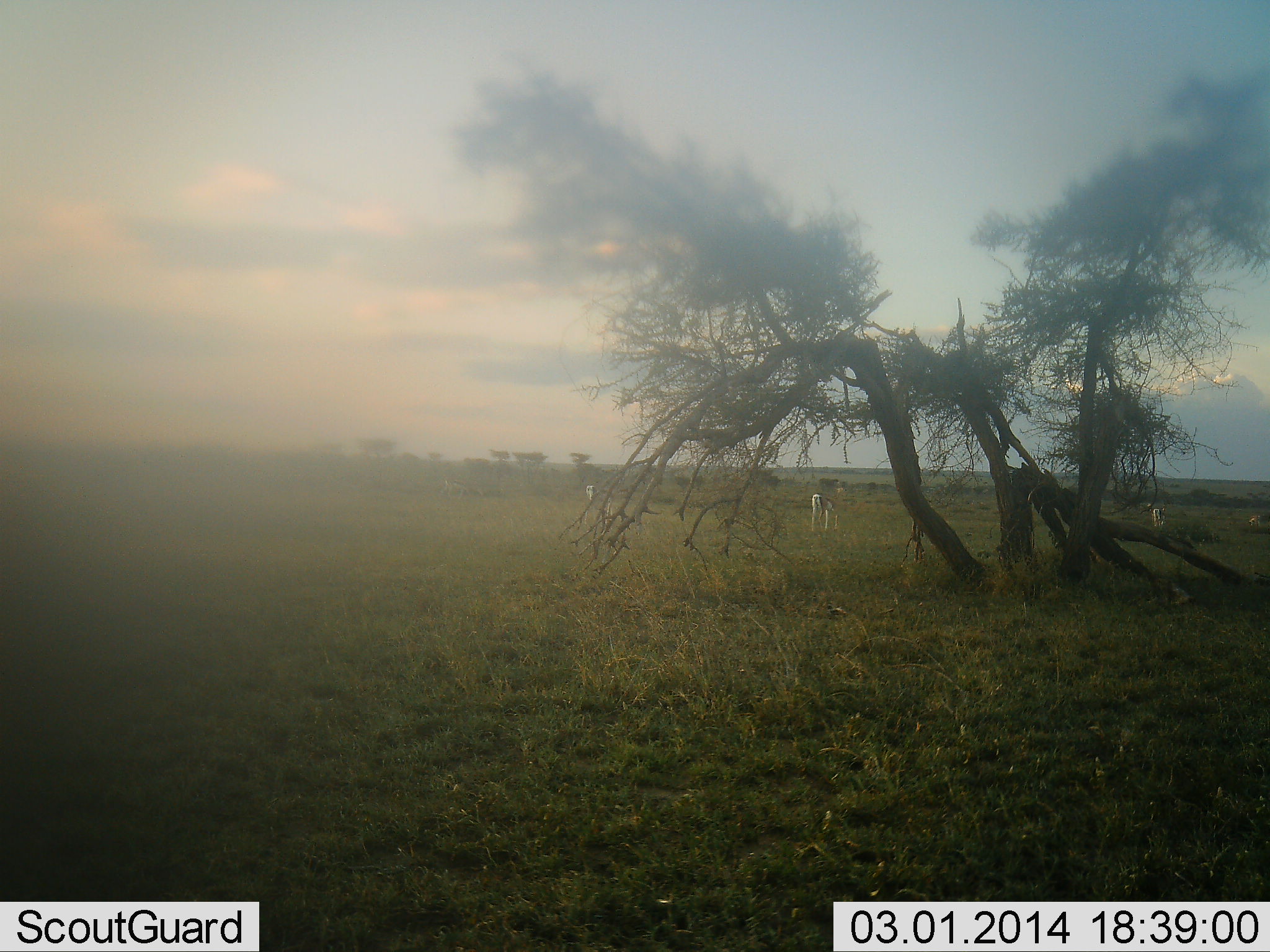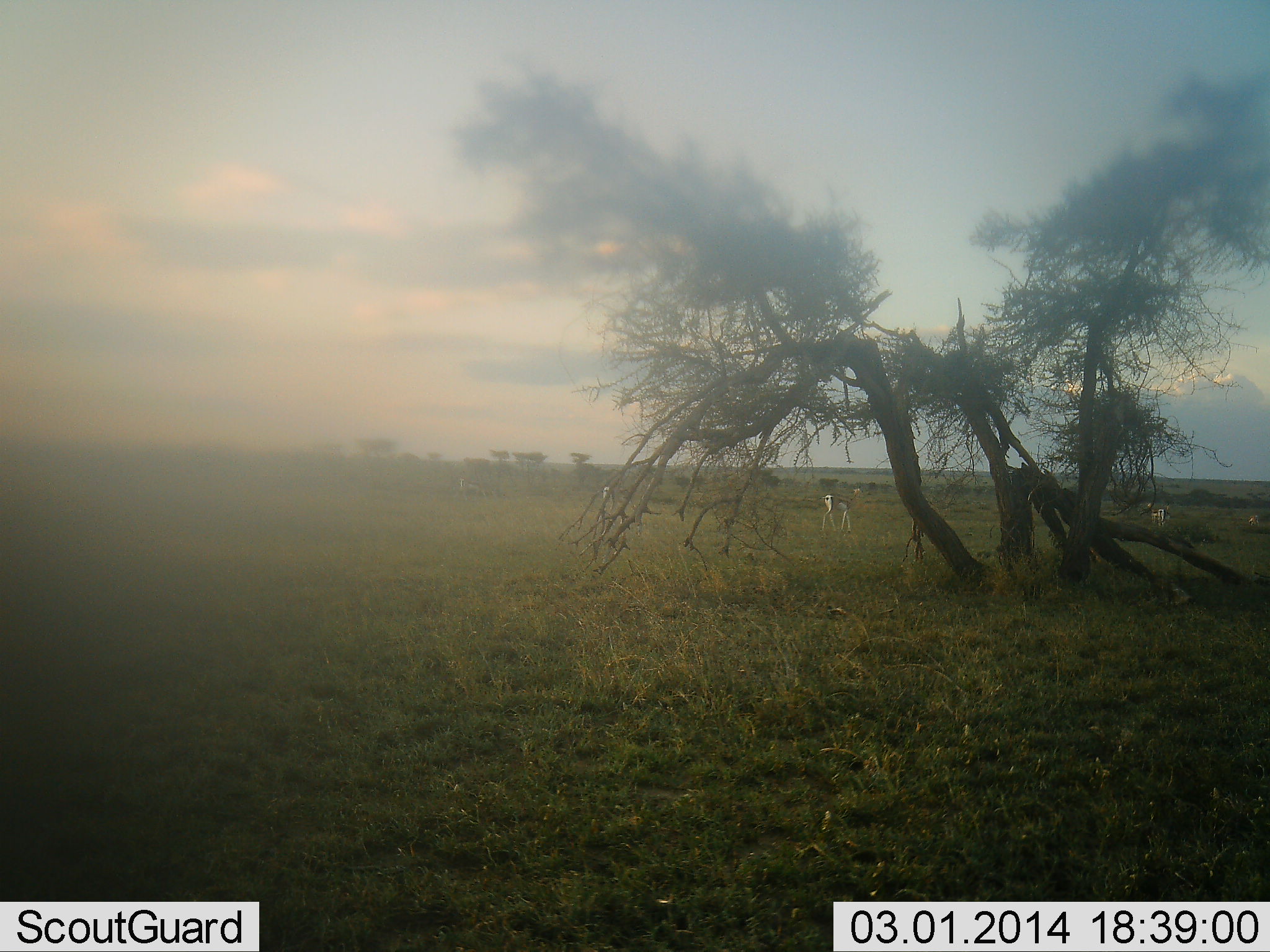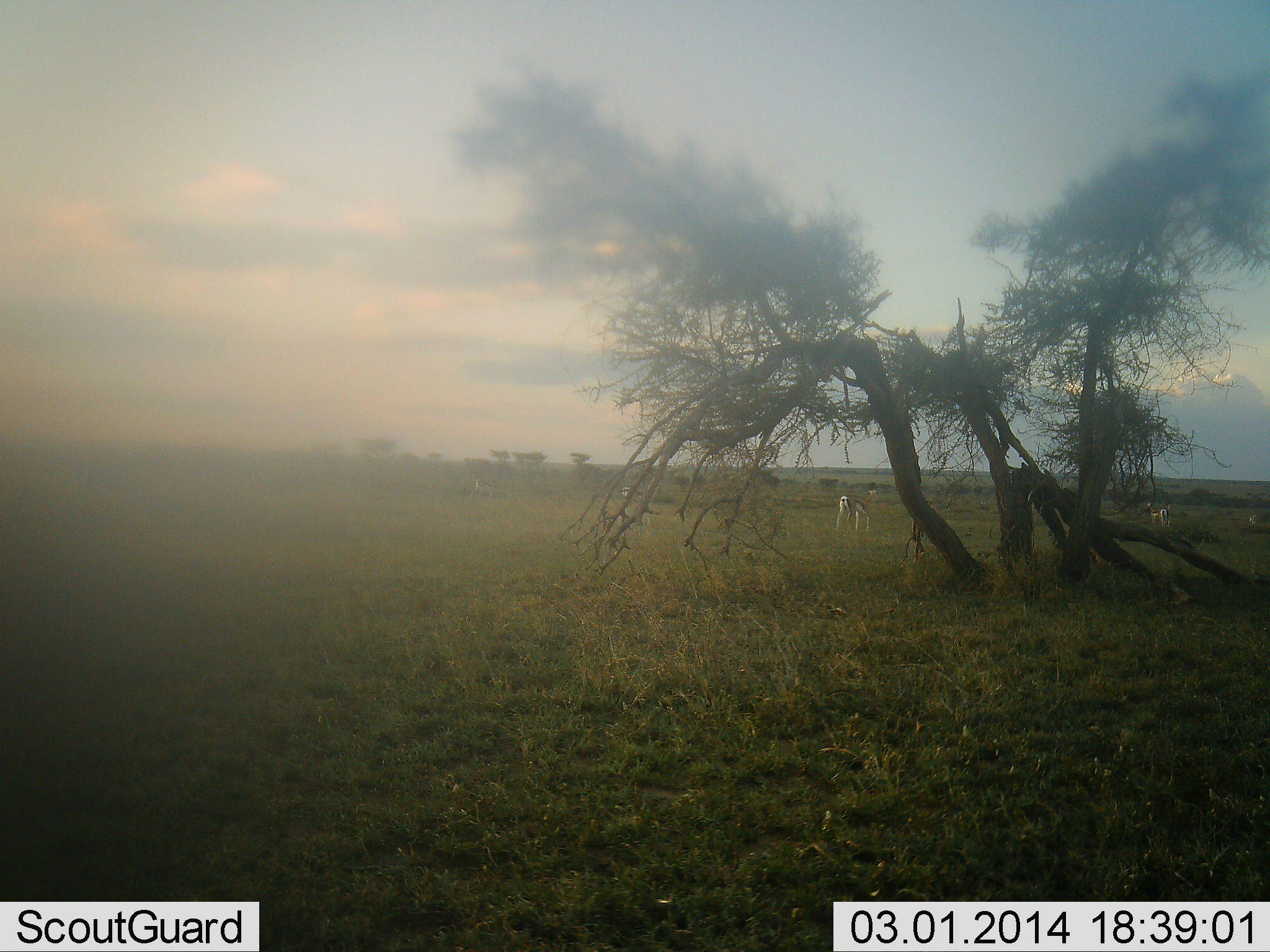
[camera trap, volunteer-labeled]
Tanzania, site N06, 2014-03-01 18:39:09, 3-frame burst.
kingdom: Animalia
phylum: Chordata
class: Mammalia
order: Artiodactyla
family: Bovidae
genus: Eudorcas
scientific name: Eudorcas thomsonii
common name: thomson's gazelle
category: gazellethomsons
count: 5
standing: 44%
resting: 0%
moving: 78%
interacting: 0%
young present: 0%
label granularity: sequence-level